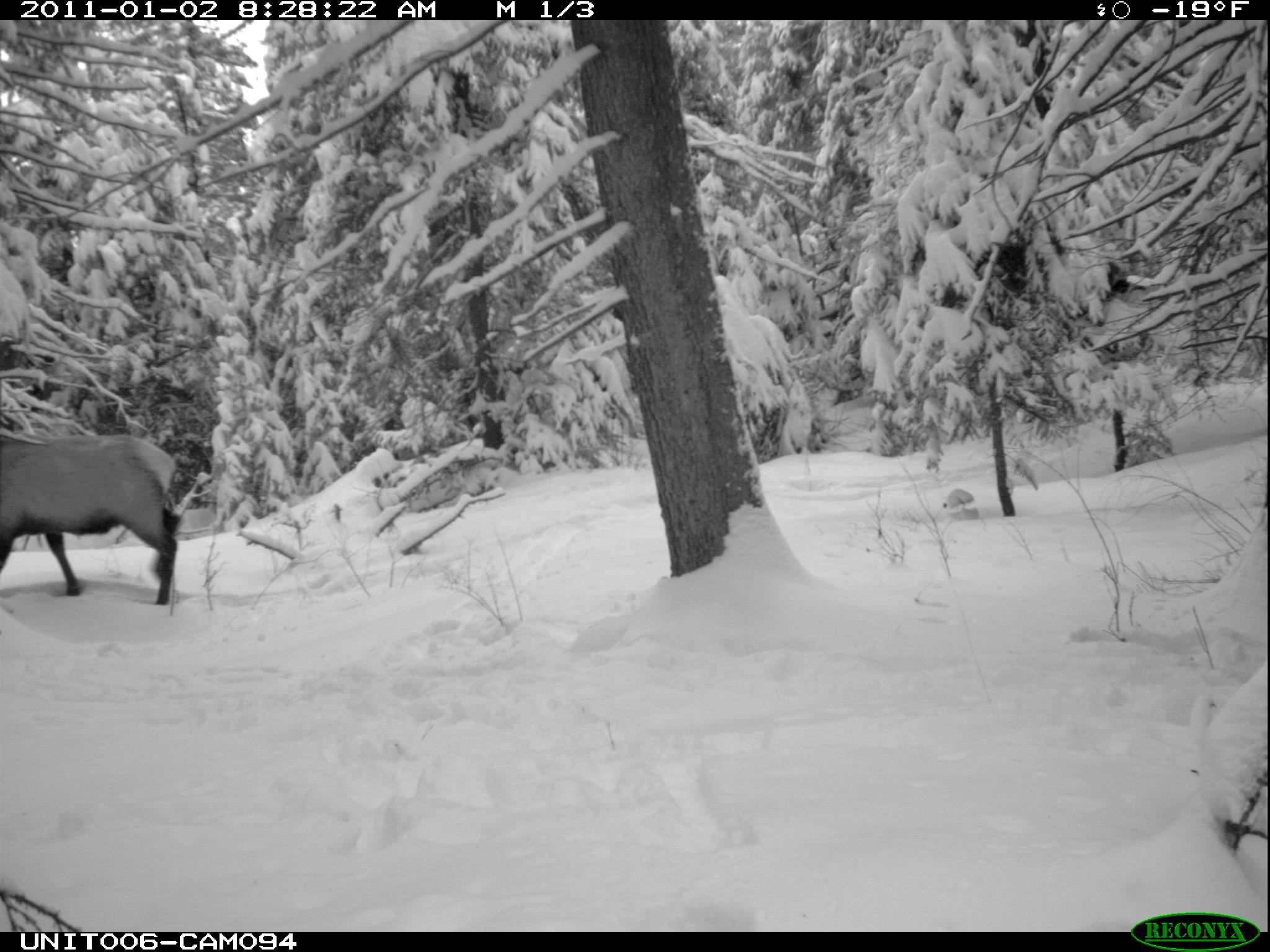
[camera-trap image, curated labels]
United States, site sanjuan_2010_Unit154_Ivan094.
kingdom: Animalia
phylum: Chordata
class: Mammalia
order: Artiodactyla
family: Cervidae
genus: Cervus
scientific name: Cervus elaphus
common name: red deer